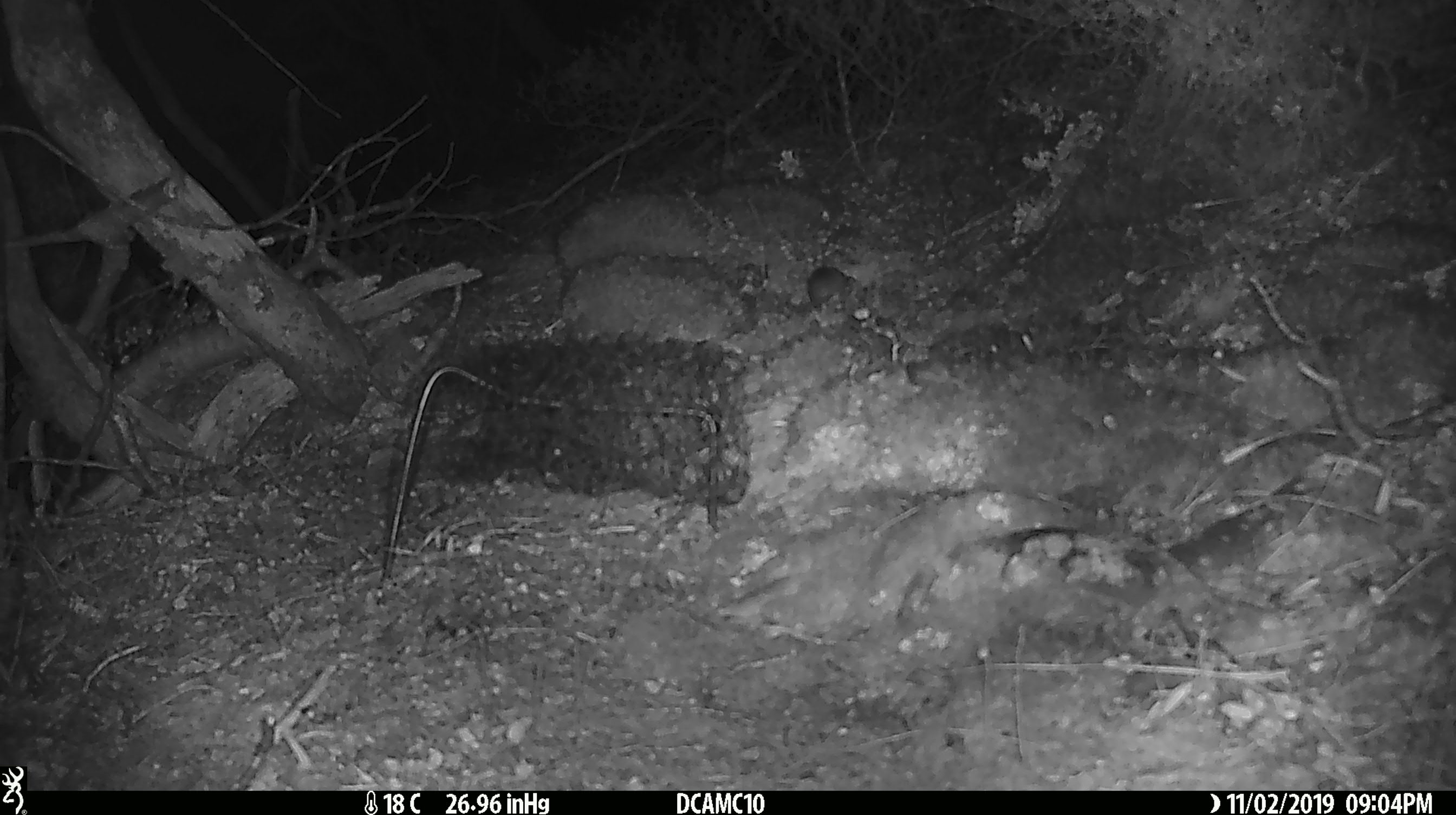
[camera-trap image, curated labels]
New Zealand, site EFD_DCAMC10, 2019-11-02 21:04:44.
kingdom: Animalia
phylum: Chordata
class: Mammalia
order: Rodentia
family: Muridae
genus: Mus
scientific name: Mus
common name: mouse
Mouse (Mus).